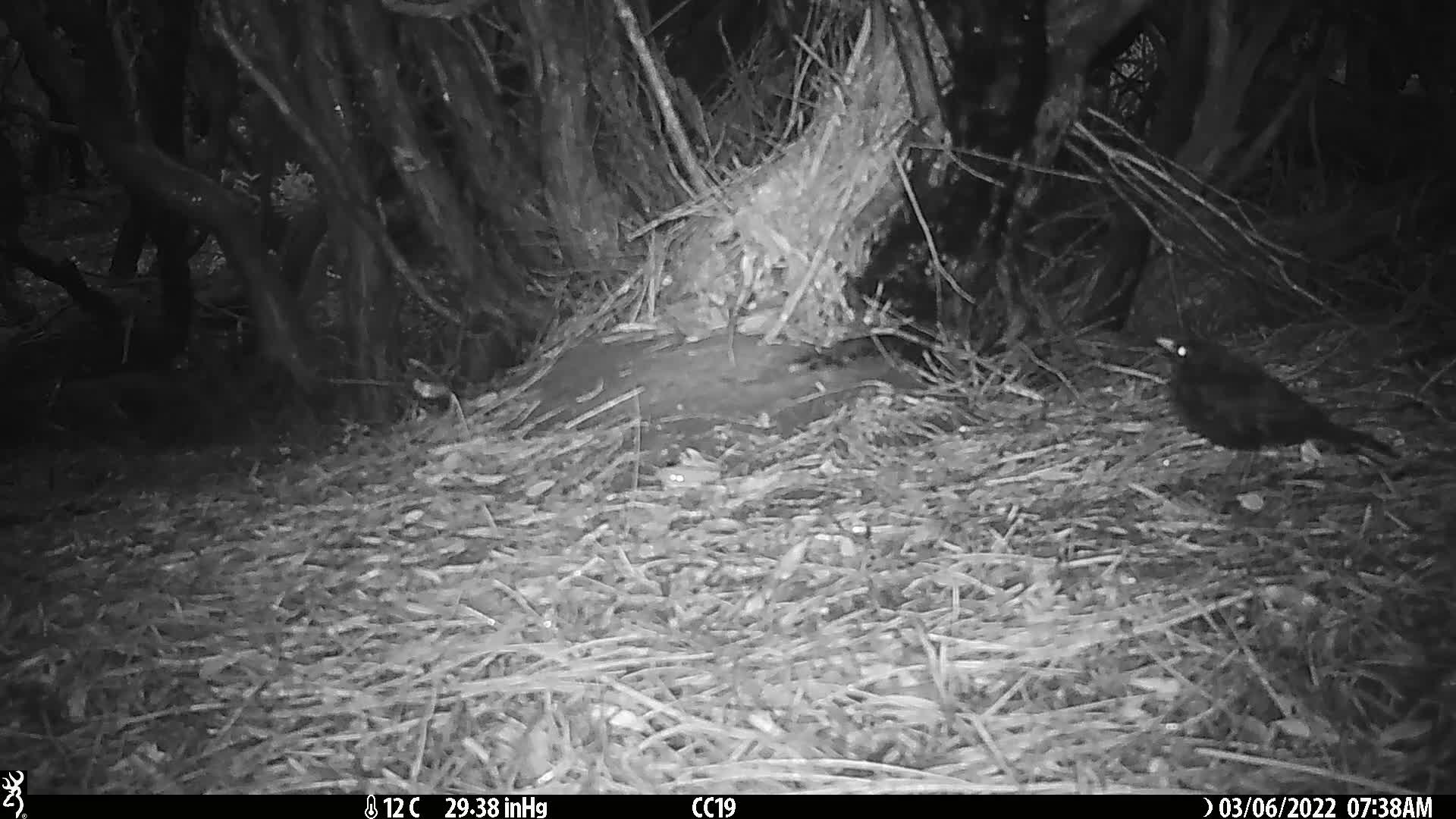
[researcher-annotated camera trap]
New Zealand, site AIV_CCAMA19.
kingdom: Animalia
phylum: Chordata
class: Aves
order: Passeriformes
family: Turdidae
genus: Turdus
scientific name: Turdus merula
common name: eurasian blackbird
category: blackbird